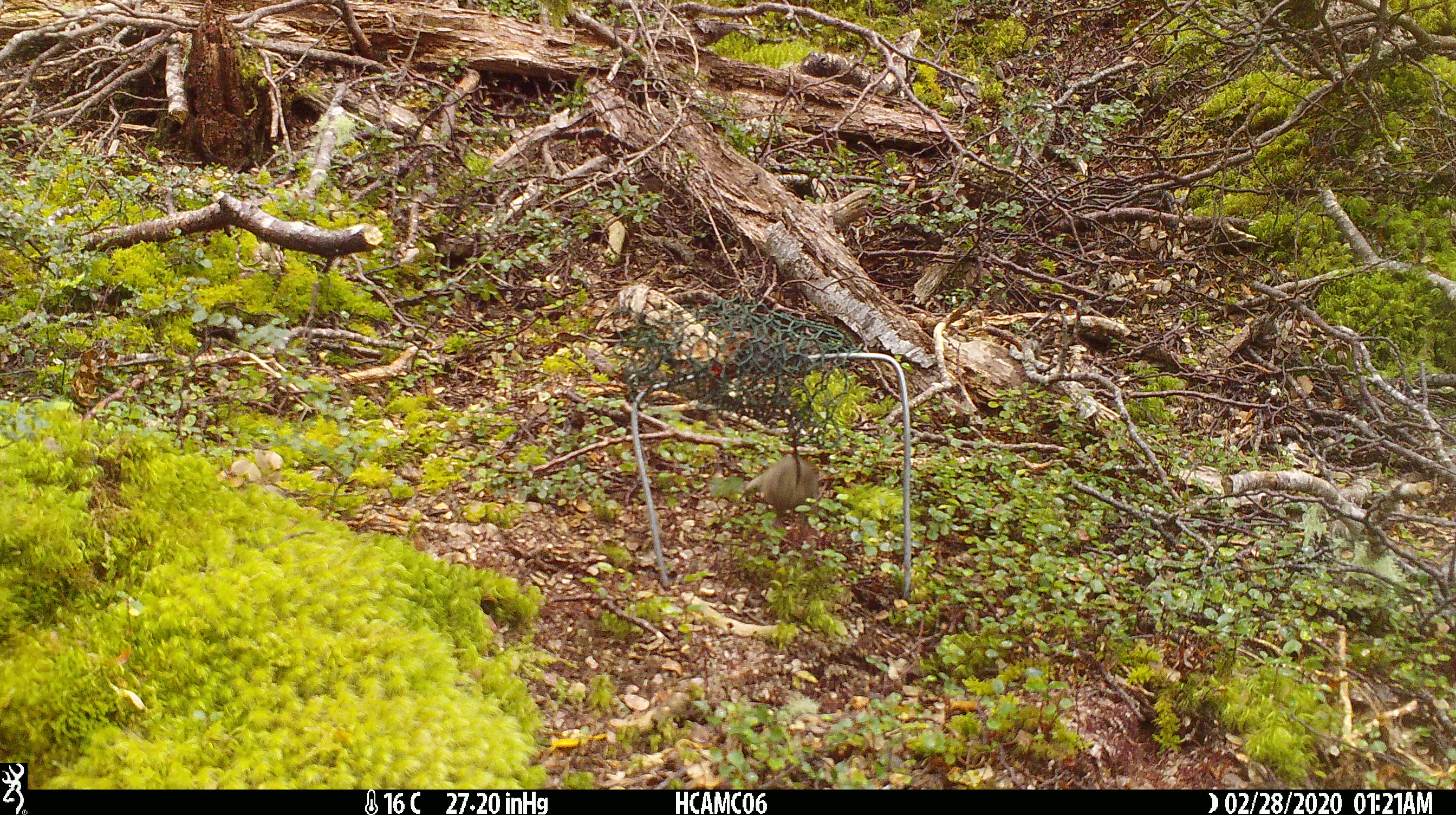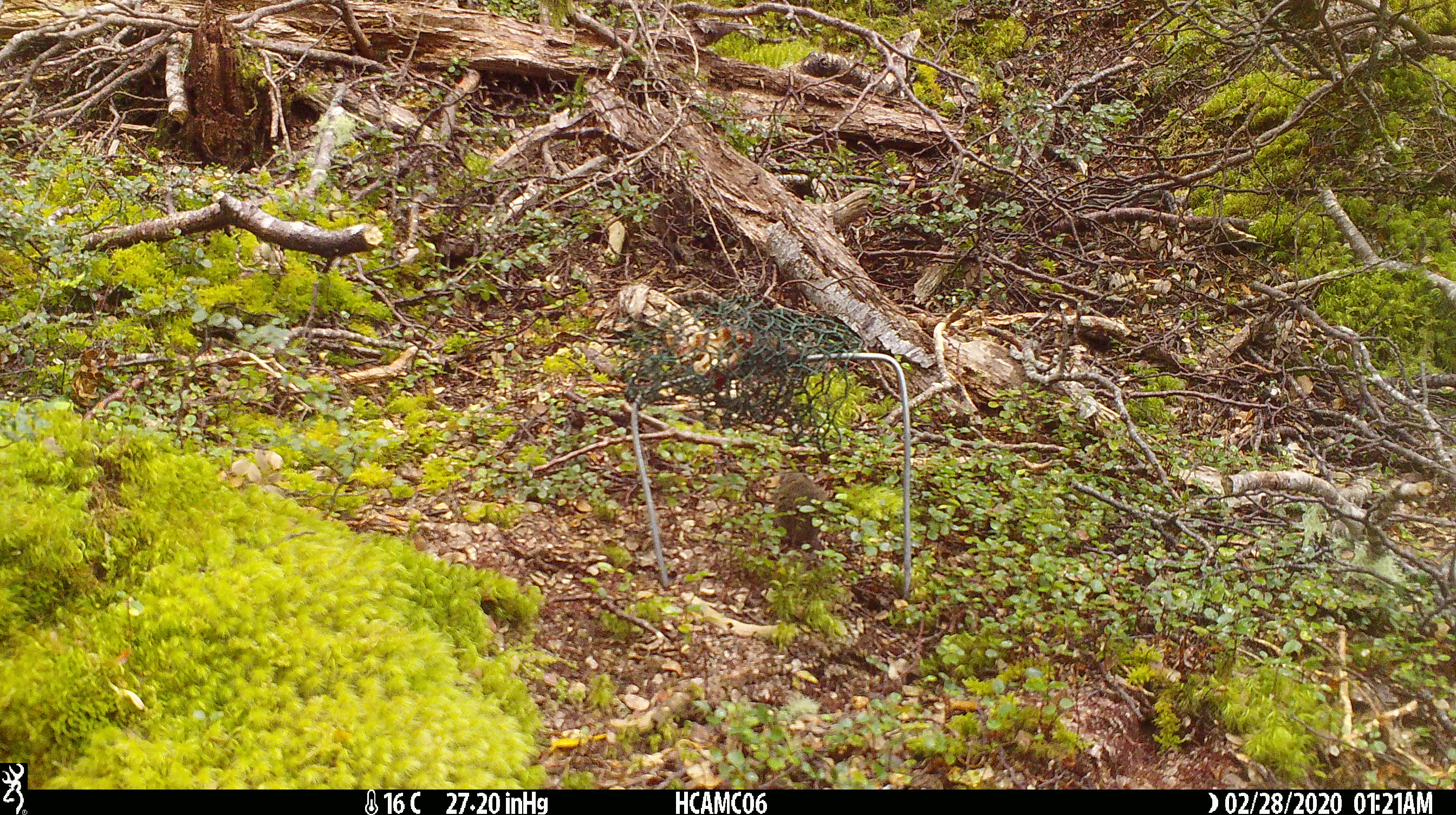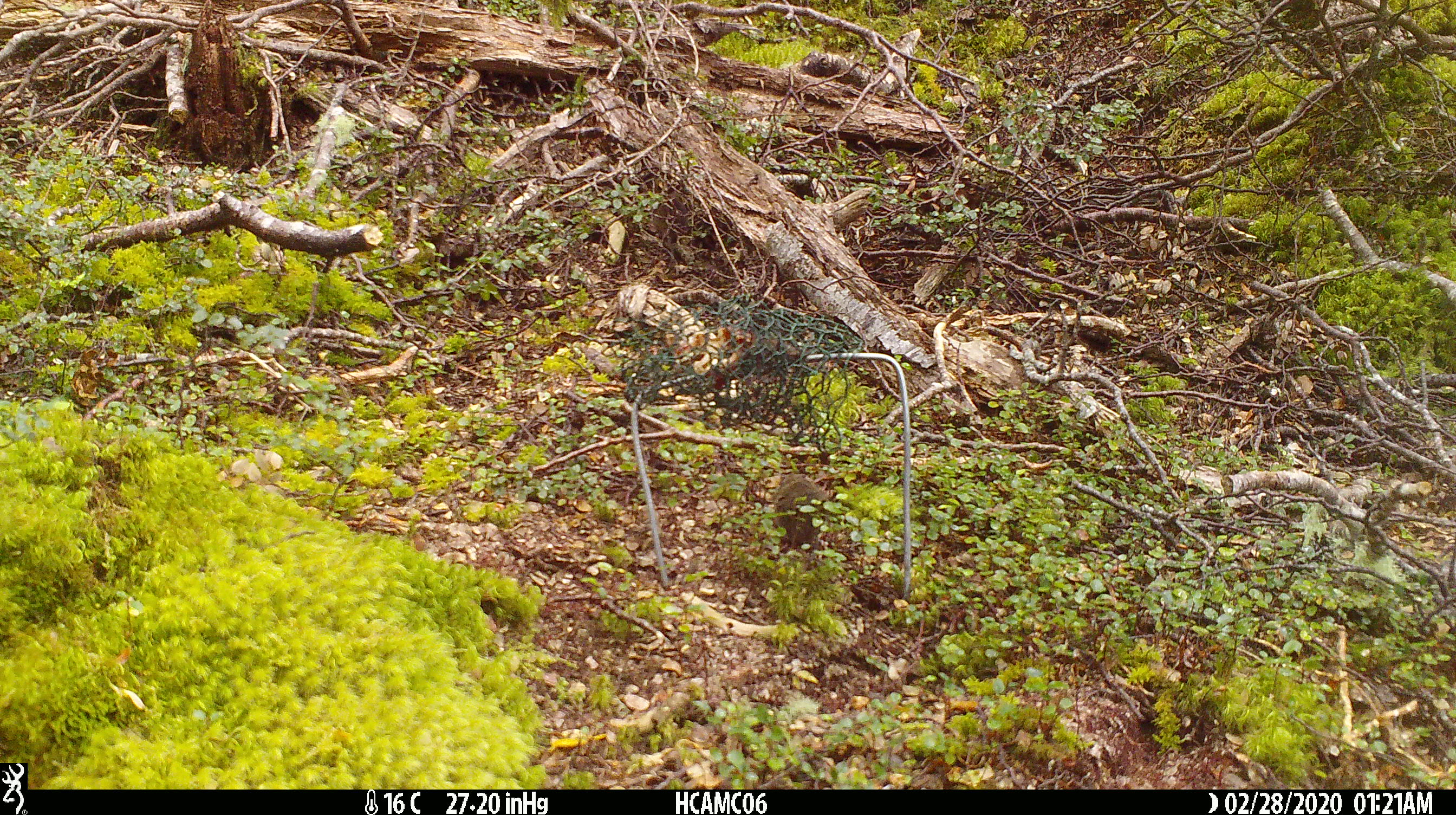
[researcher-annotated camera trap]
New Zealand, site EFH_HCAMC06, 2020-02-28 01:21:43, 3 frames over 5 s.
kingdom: Animalia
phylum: Chordata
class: Mammalia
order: Rodentia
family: Muridae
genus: Mus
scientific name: Mus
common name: mouse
Mouse (Mus).